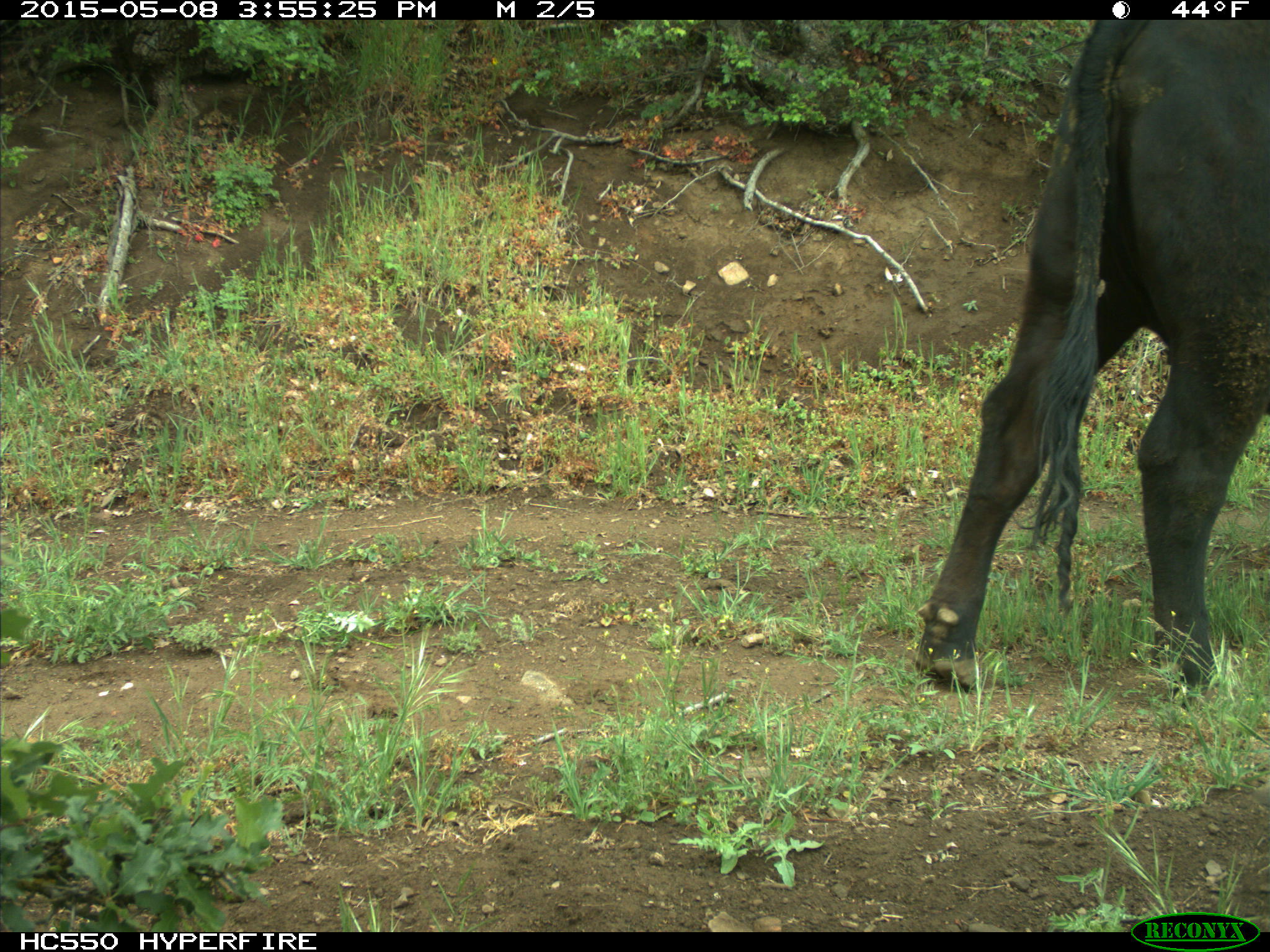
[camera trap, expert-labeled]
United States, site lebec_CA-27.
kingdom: Animalia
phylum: Chordata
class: Mammalia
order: Artiodactyla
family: Bovidae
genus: Bos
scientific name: Bos taurus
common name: domestic cow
Bos taurus (domestic cow).